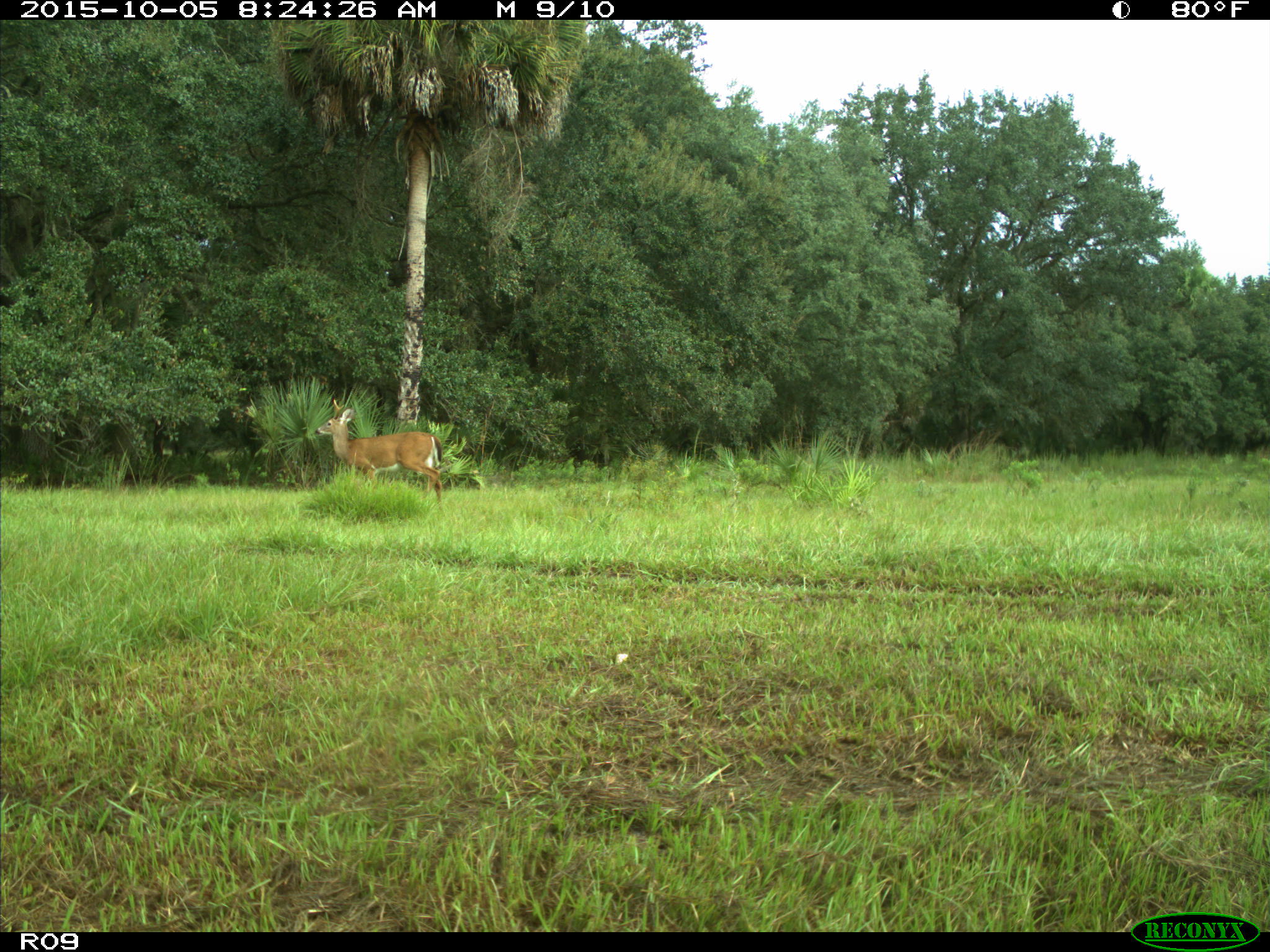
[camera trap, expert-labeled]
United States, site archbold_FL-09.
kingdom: Animalia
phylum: Chordata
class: Mammalia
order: Artiodactyla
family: Cervidae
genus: Odocoileus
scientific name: Odocoileus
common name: deer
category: unidentified deer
Unidentified deer (deer) (Odocoileus).